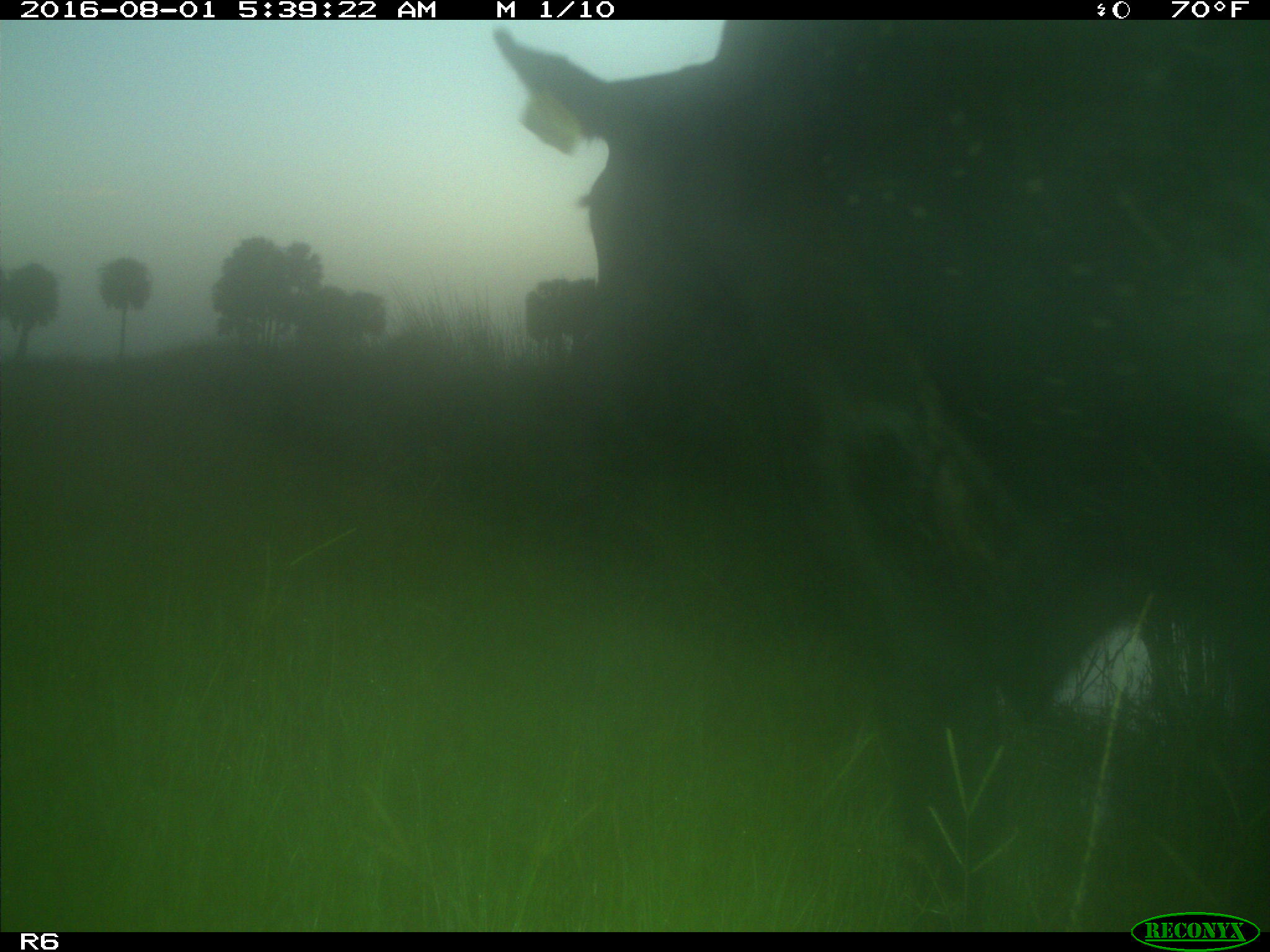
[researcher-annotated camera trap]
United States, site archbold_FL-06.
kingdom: Animalia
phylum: Chordata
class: Mammalia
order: Artiodactyla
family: Bovidae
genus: Bos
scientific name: Bos taurus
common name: domestic cow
Bos taurus (domestic cow).